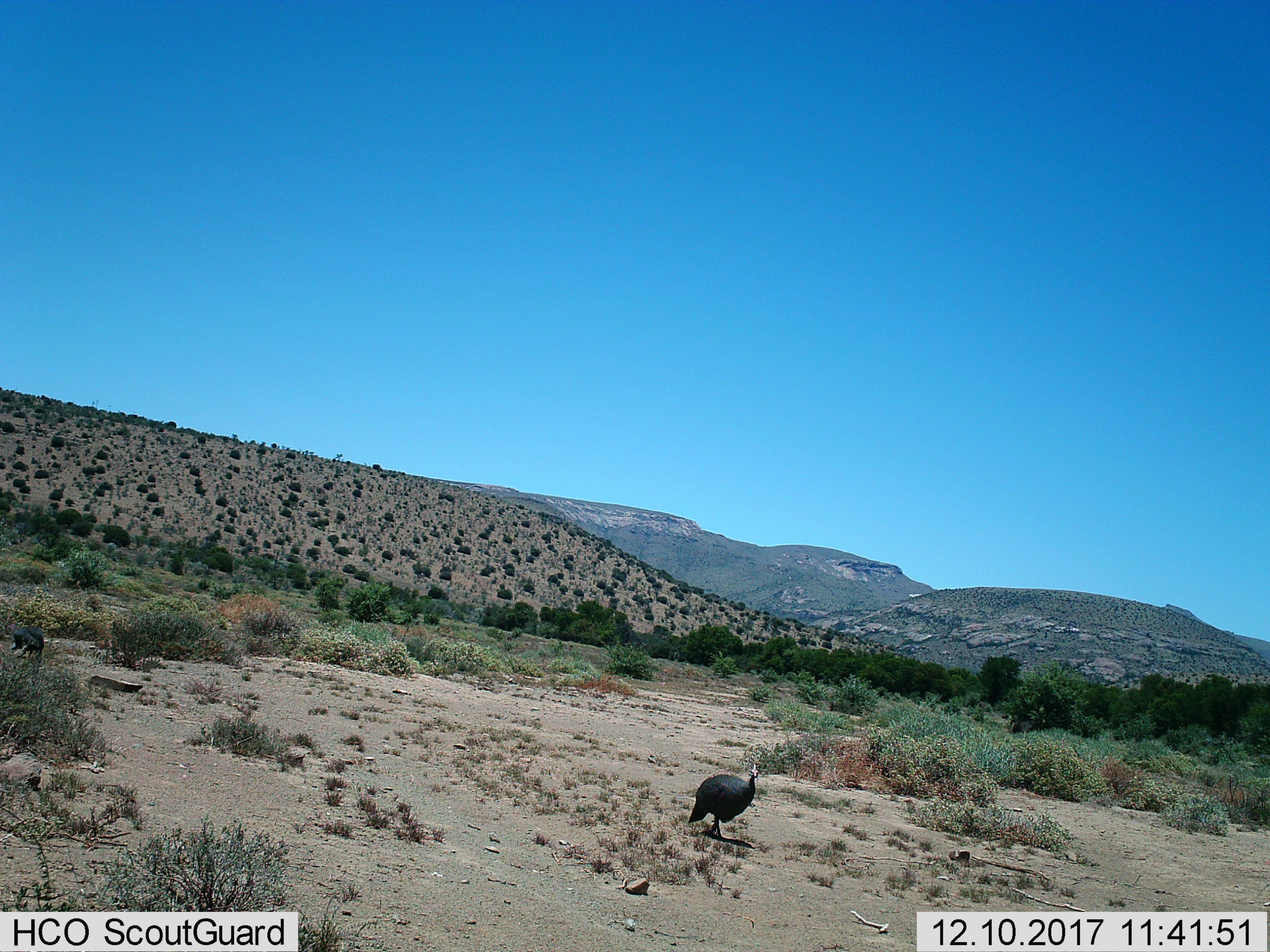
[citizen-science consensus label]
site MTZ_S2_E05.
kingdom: Animalia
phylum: Chordata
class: Aves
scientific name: Aves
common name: bird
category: birdother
Birdother (bird) (Aves), count 1. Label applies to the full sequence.